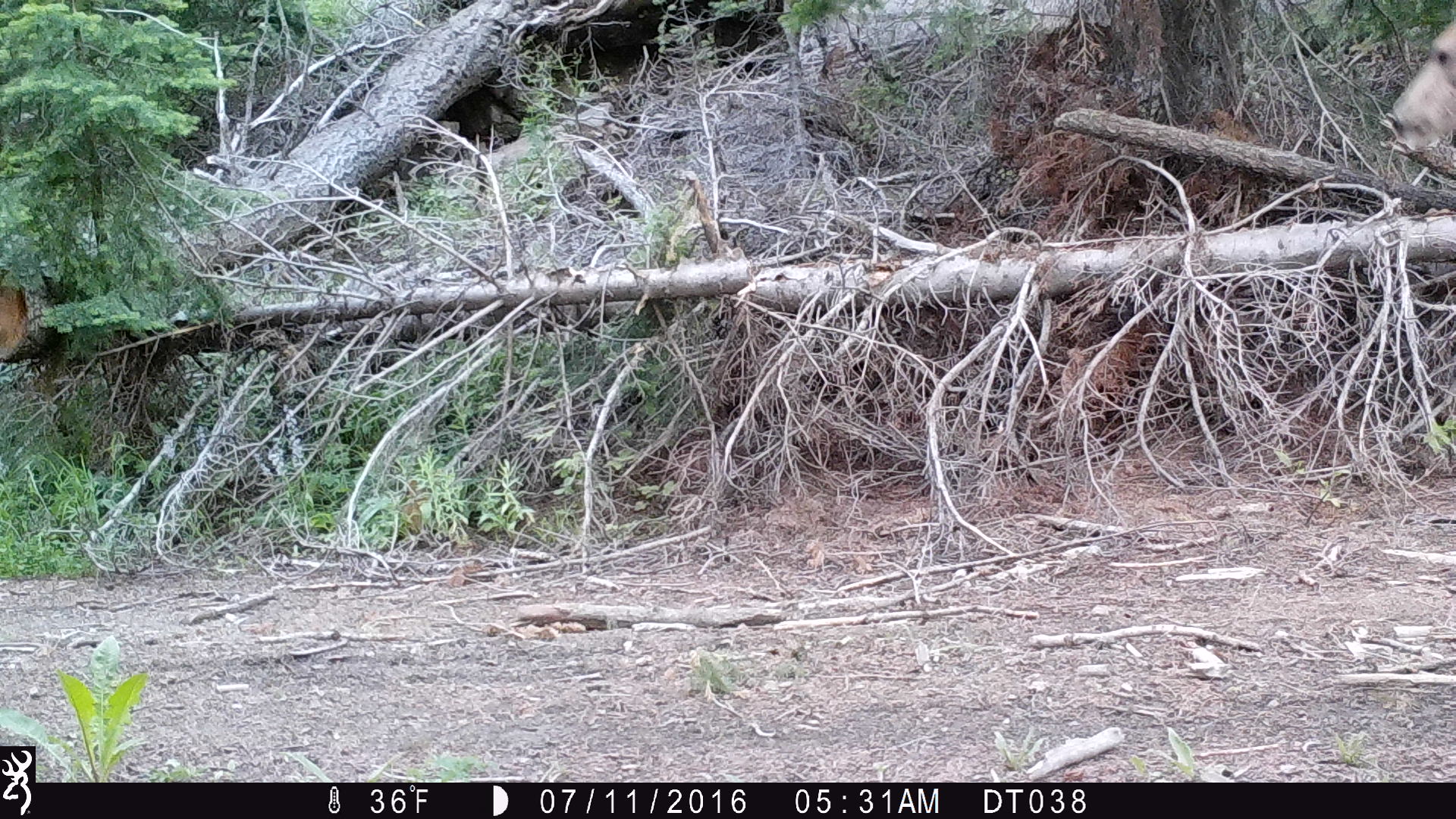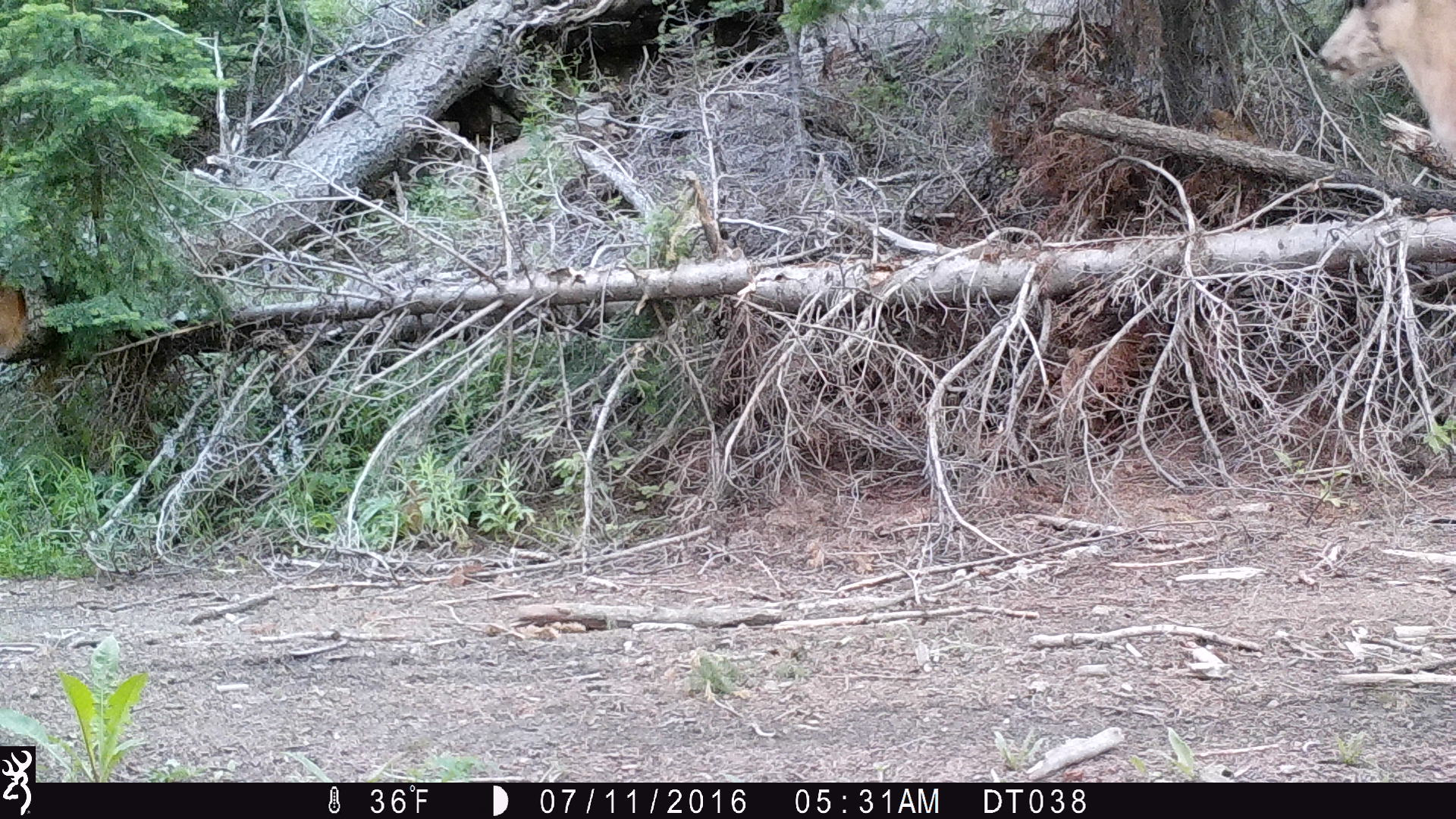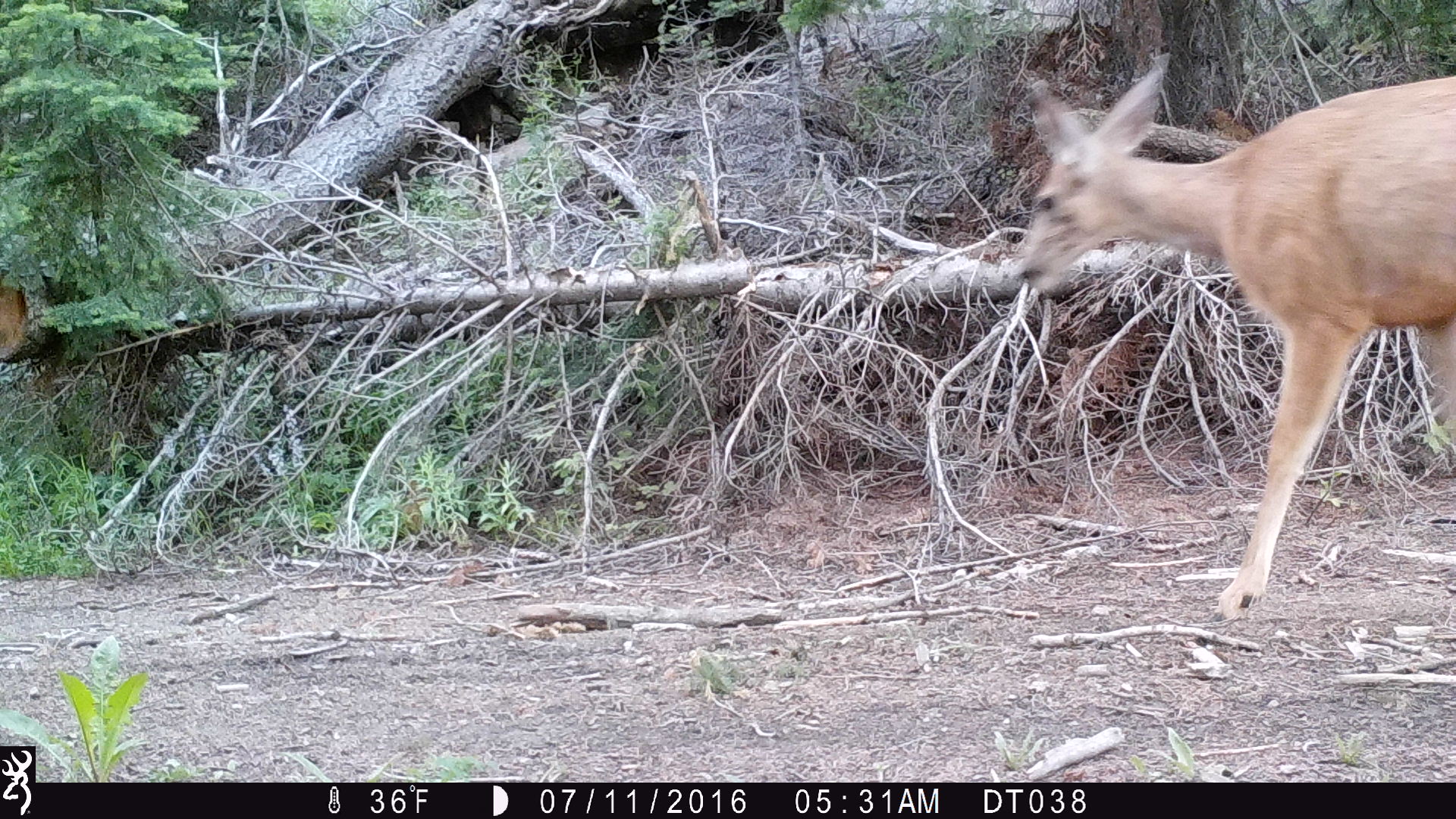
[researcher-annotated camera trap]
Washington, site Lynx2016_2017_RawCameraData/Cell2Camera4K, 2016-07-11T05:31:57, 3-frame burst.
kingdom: Animalia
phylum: Chordata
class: Mammalia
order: Artiodactyla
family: Cervidae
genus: Odocoileus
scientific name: Odocoileus hemionus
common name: mule deer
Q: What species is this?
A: Odocoileus hemionus (mule deer).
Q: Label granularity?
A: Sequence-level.